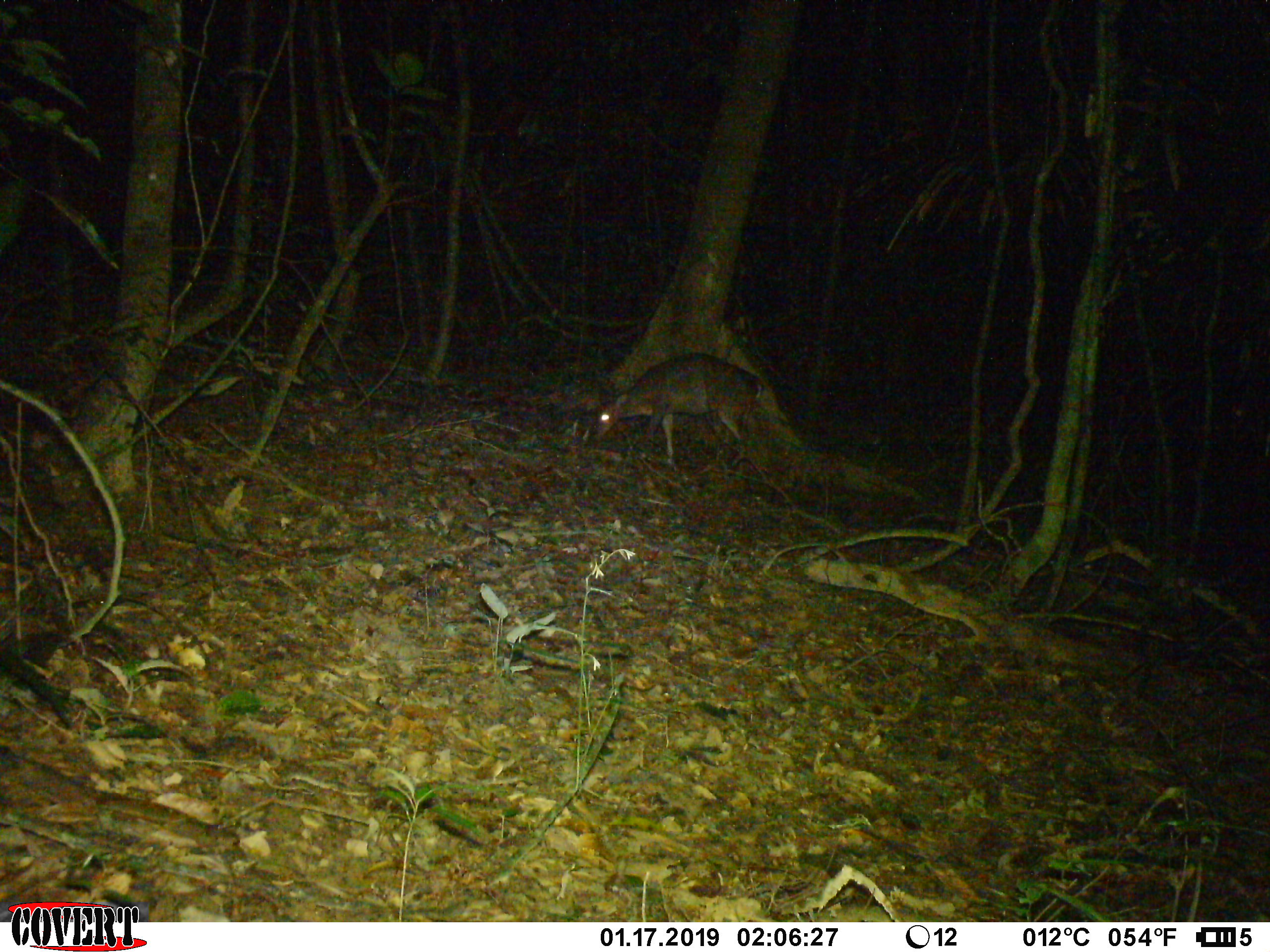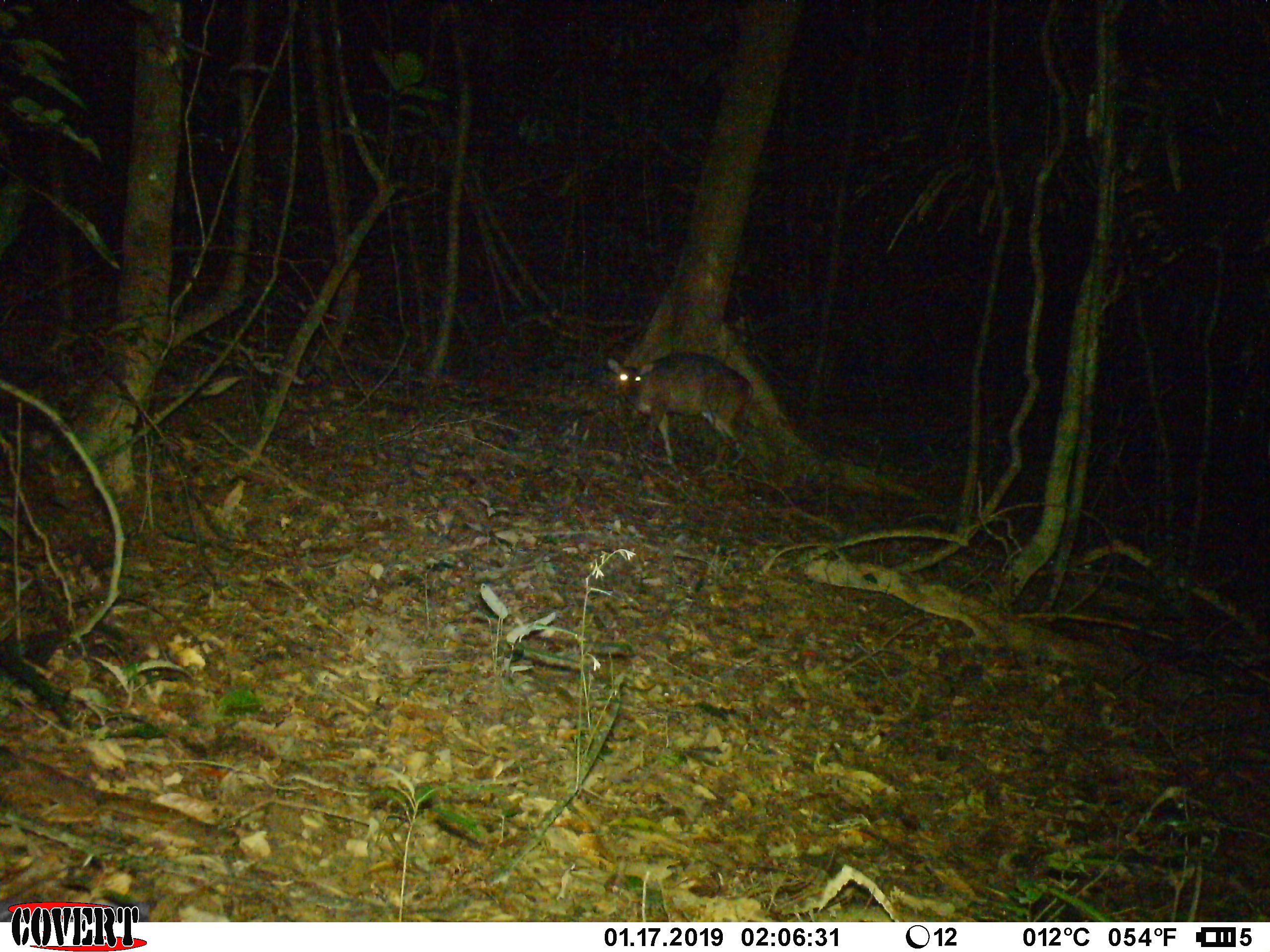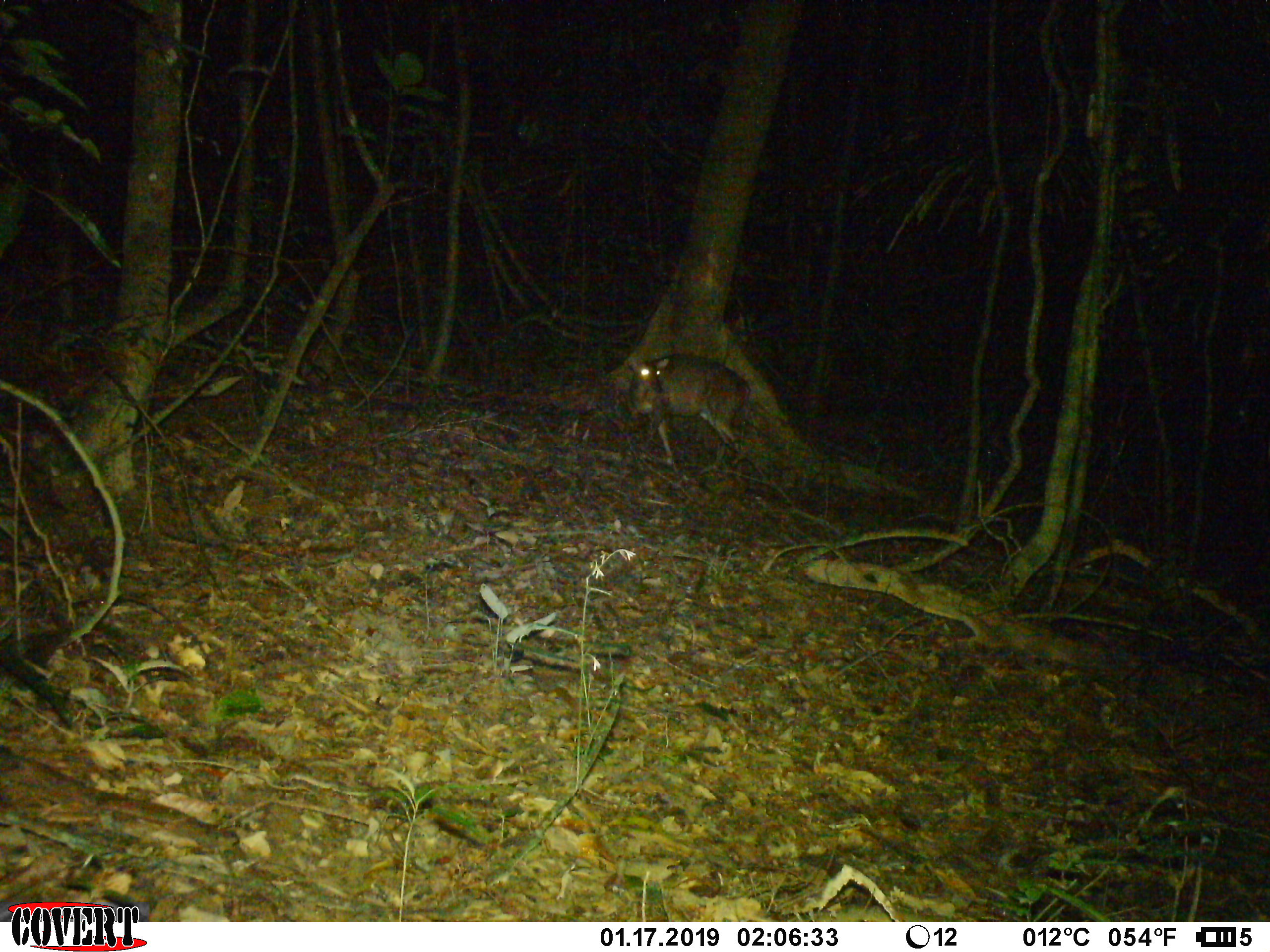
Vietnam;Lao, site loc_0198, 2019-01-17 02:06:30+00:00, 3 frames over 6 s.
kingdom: Animalia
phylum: Chordata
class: Mammalia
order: Artiodactyla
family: Cervidae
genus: Muntiacus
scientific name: Muntiacus vuquangensis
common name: large-antlered muntjac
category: large antlered muntjac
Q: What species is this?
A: Large antlered muntjac (large-antlered muntjac) (Muntiacus vuquangensis).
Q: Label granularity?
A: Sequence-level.